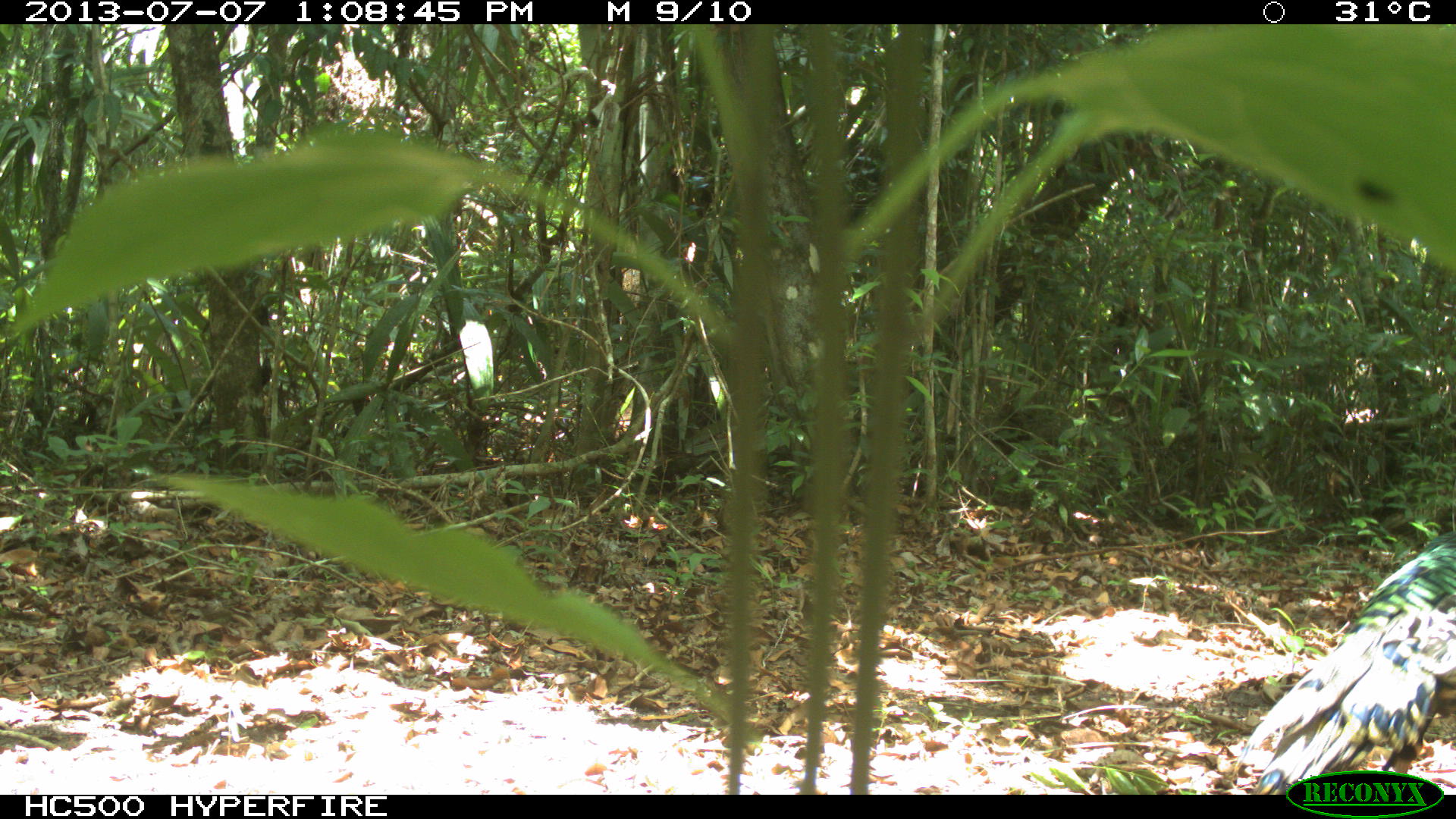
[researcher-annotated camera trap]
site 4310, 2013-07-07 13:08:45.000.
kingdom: Animalia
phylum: Chordata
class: Aves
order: Galliformes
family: Phasianidae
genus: Meleagris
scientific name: Meleagris ocellata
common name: ocellated turkey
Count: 1.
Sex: male.